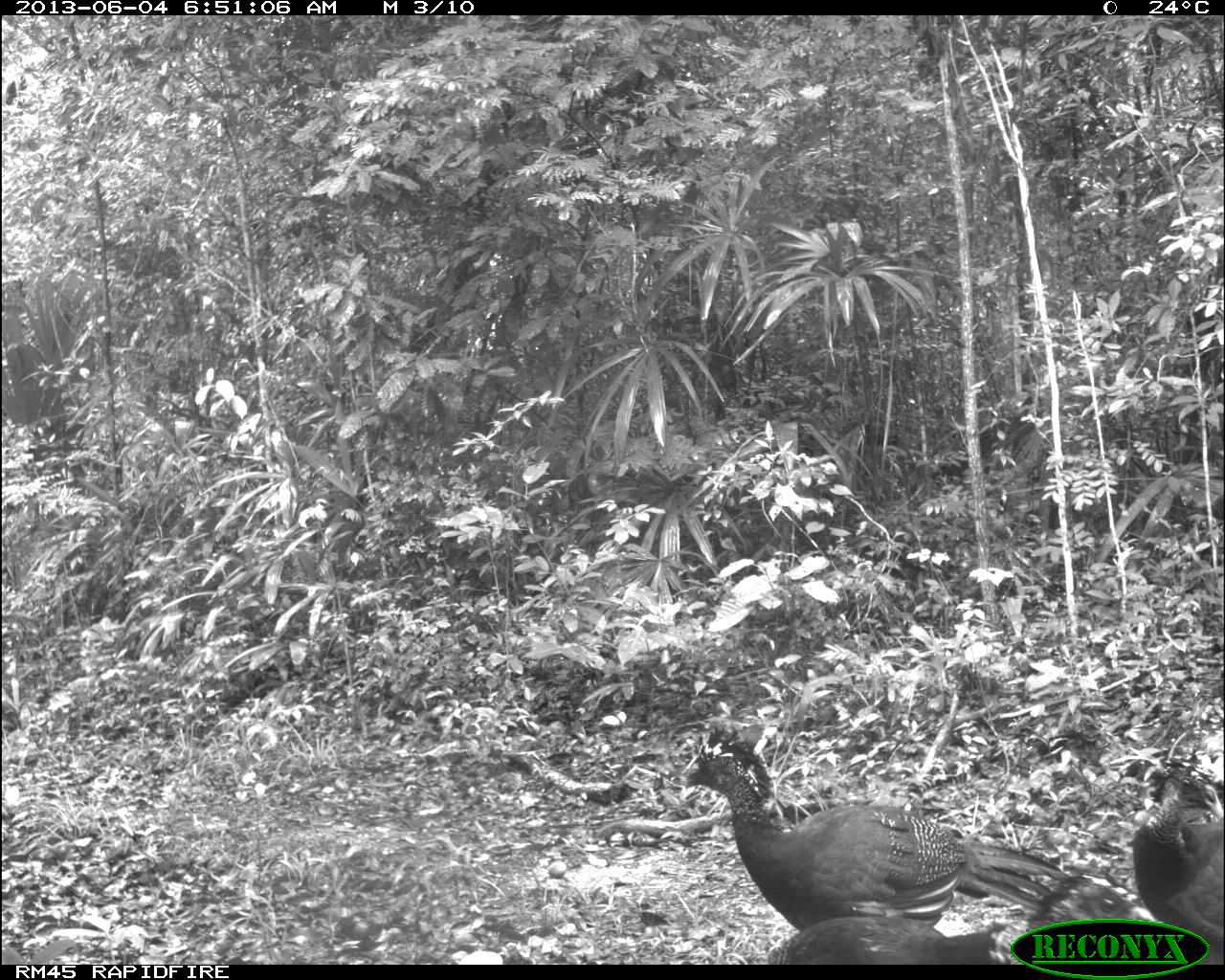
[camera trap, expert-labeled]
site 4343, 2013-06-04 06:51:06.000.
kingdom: Animalia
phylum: Chordata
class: Aves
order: Galliformes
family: Cracidae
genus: Crax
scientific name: Crax rubra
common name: great curassow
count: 4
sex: female